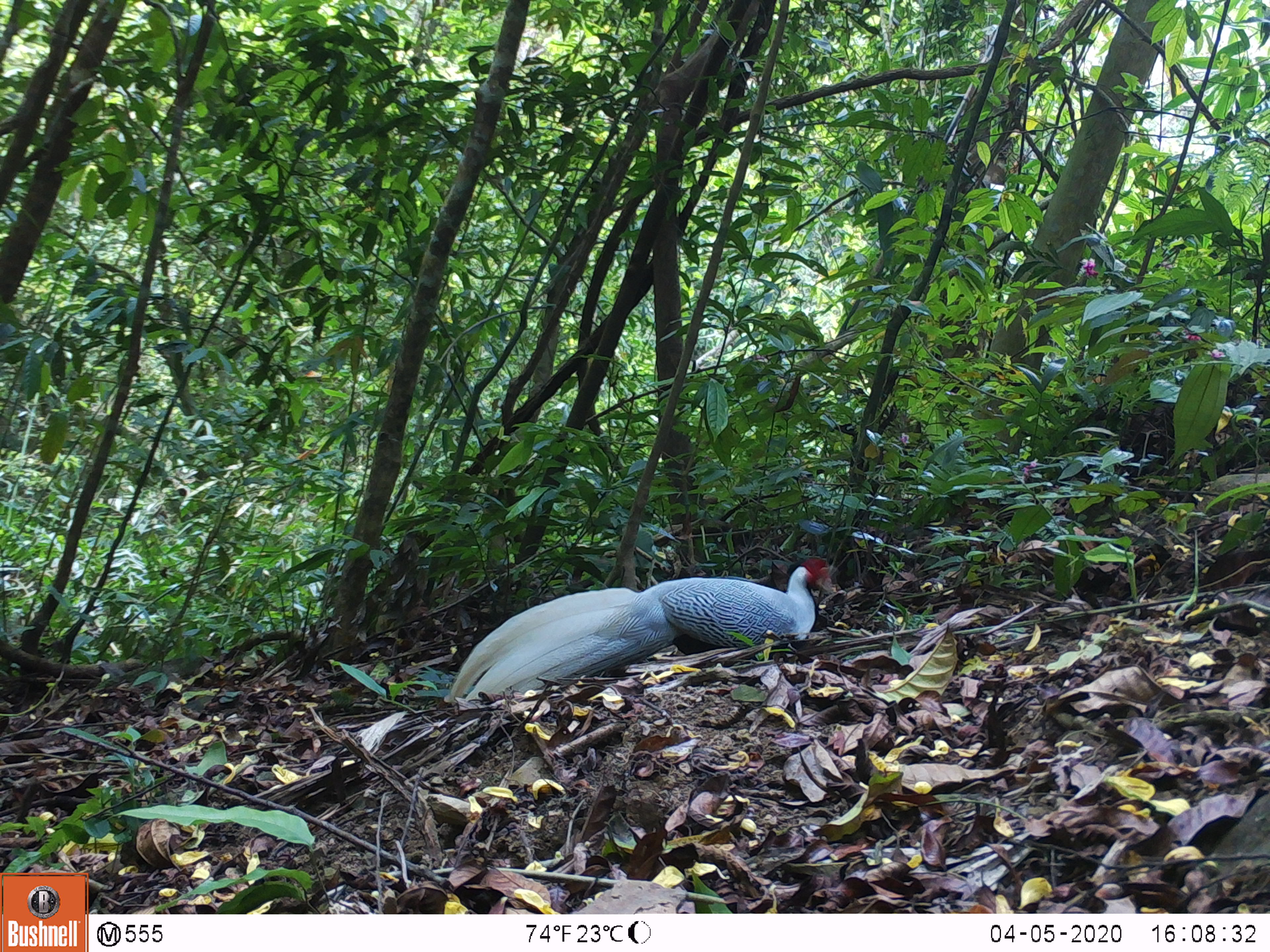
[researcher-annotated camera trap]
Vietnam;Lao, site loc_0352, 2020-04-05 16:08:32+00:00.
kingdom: Animalia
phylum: Chordata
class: Aves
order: Galliformes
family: Phasianidae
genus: Lophura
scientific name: Lophura nycthemera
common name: silver pheasant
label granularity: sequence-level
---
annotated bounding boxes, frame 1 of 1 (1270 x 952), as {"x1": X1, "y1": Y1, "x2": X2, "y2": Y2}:
silver pheasant: {"x1": 449, "y1": 558, "x2": 830, "y2": 703}